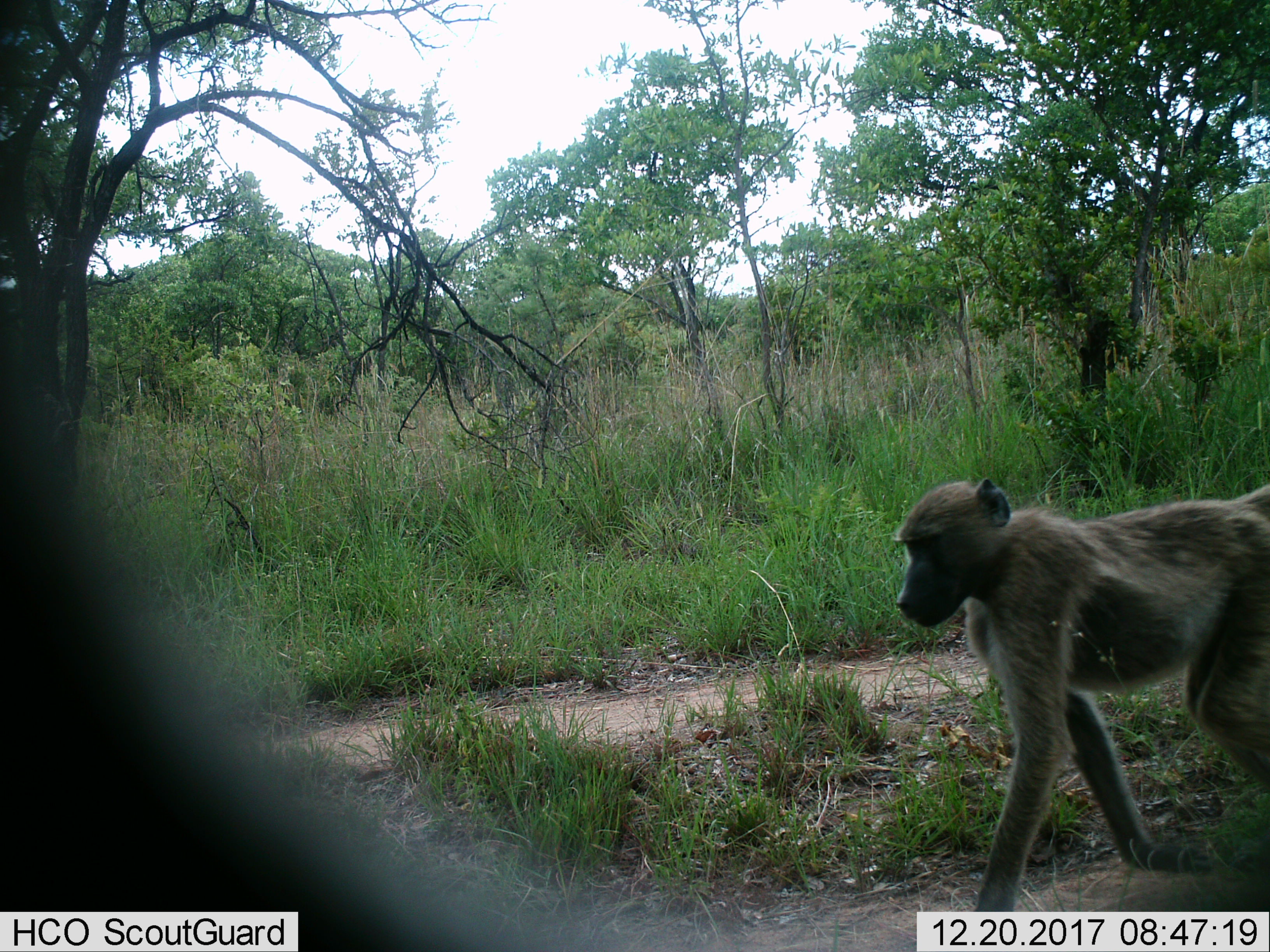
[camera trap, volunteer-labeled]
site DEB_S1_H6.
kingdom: Animalia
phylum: Chordata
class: Mammalia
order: Primates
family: Cercopithecidae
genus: Papio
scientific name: Papio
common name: baboon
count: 1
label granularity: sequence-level